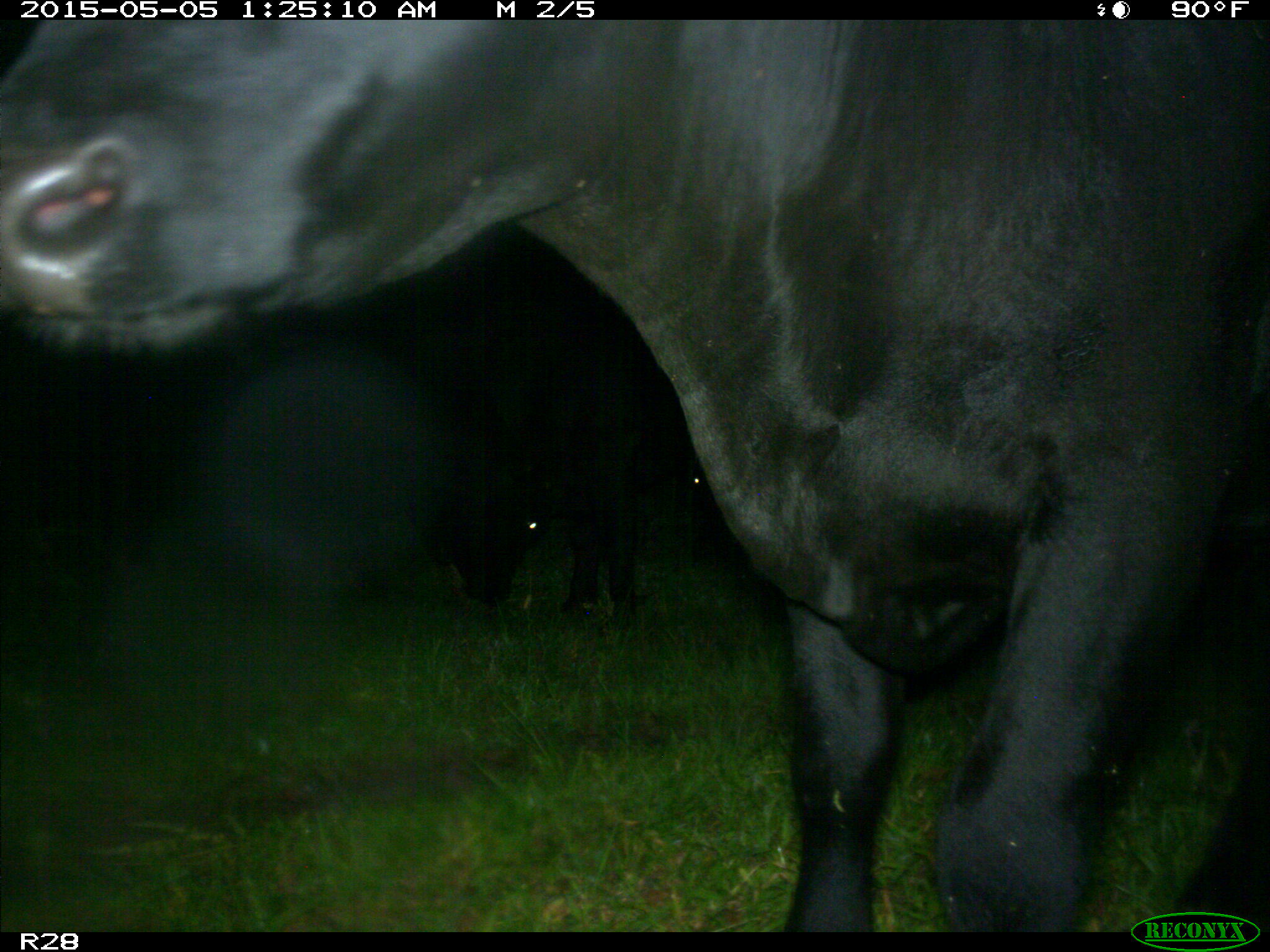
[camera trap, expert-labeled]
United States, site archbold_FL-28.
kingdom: Animalia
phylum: Chordata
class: Mammalia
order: Artiodactyla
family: Bovidae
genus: Bos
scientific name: Bos taurus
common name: domestic cow